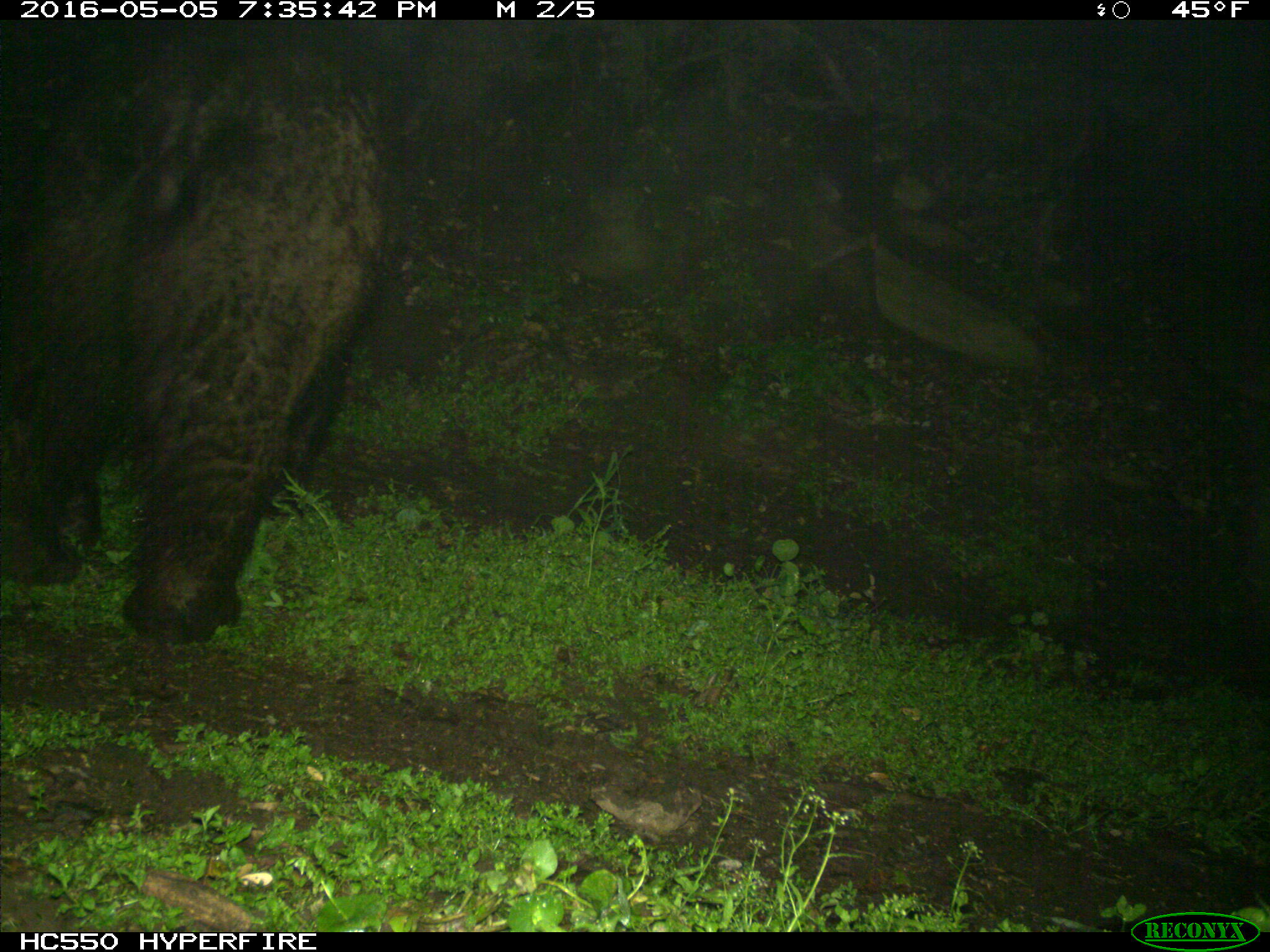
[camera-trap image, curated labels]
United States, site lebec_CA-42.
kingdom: Animalia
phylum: Chordata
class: Mammalia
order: Carnivora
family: Ursidae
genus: Ursus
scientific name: Ursus americanus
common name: american black bear